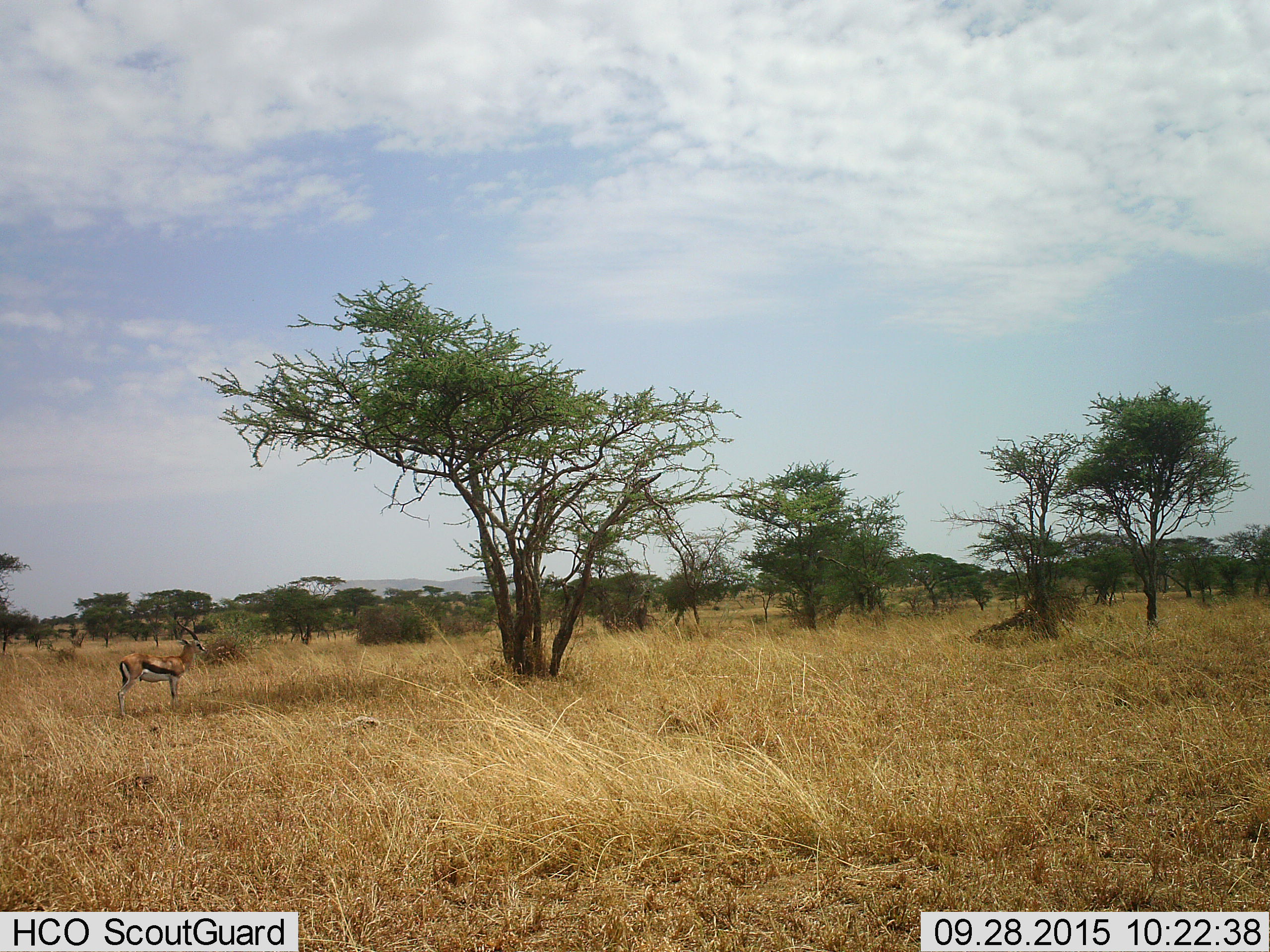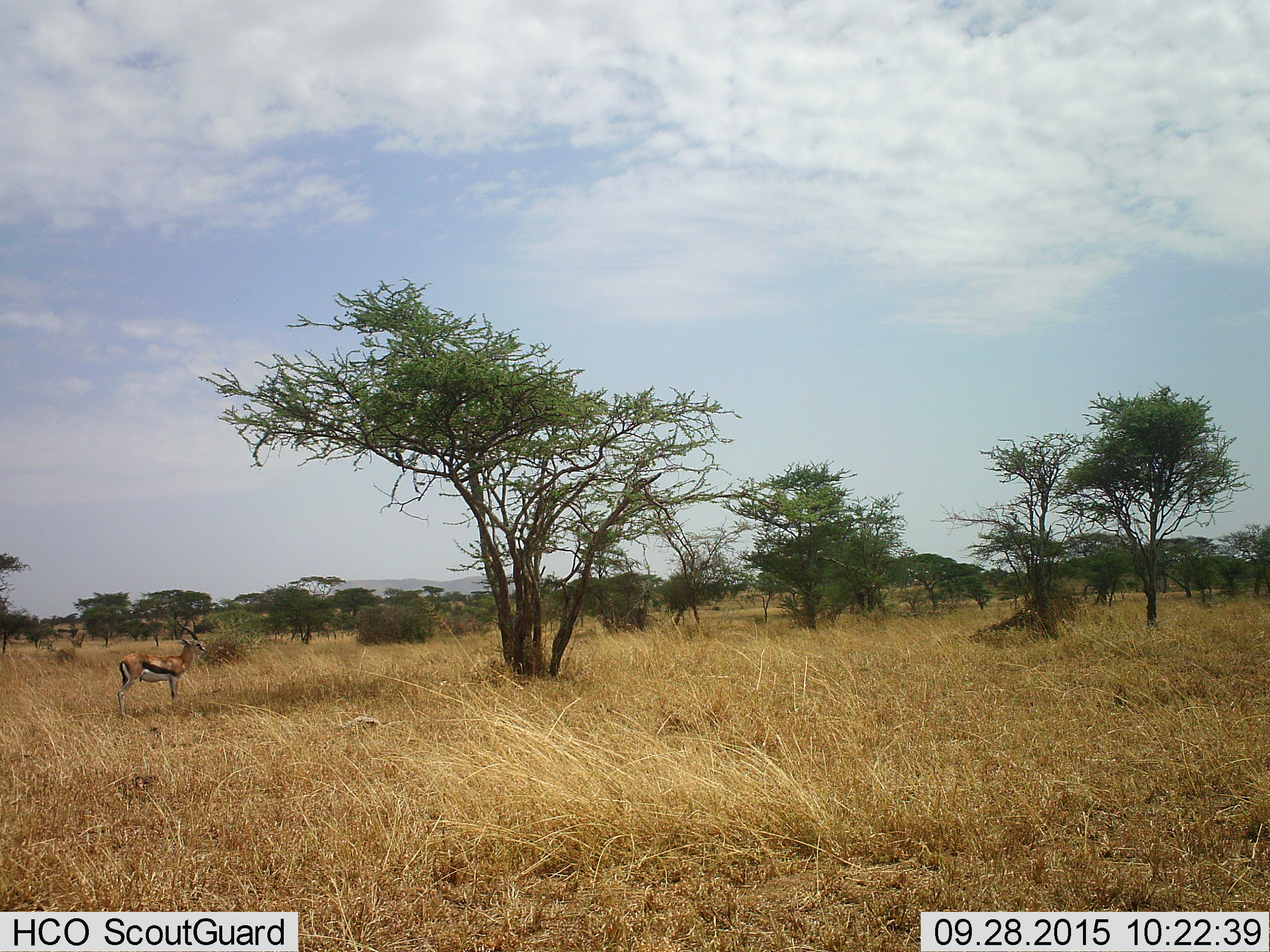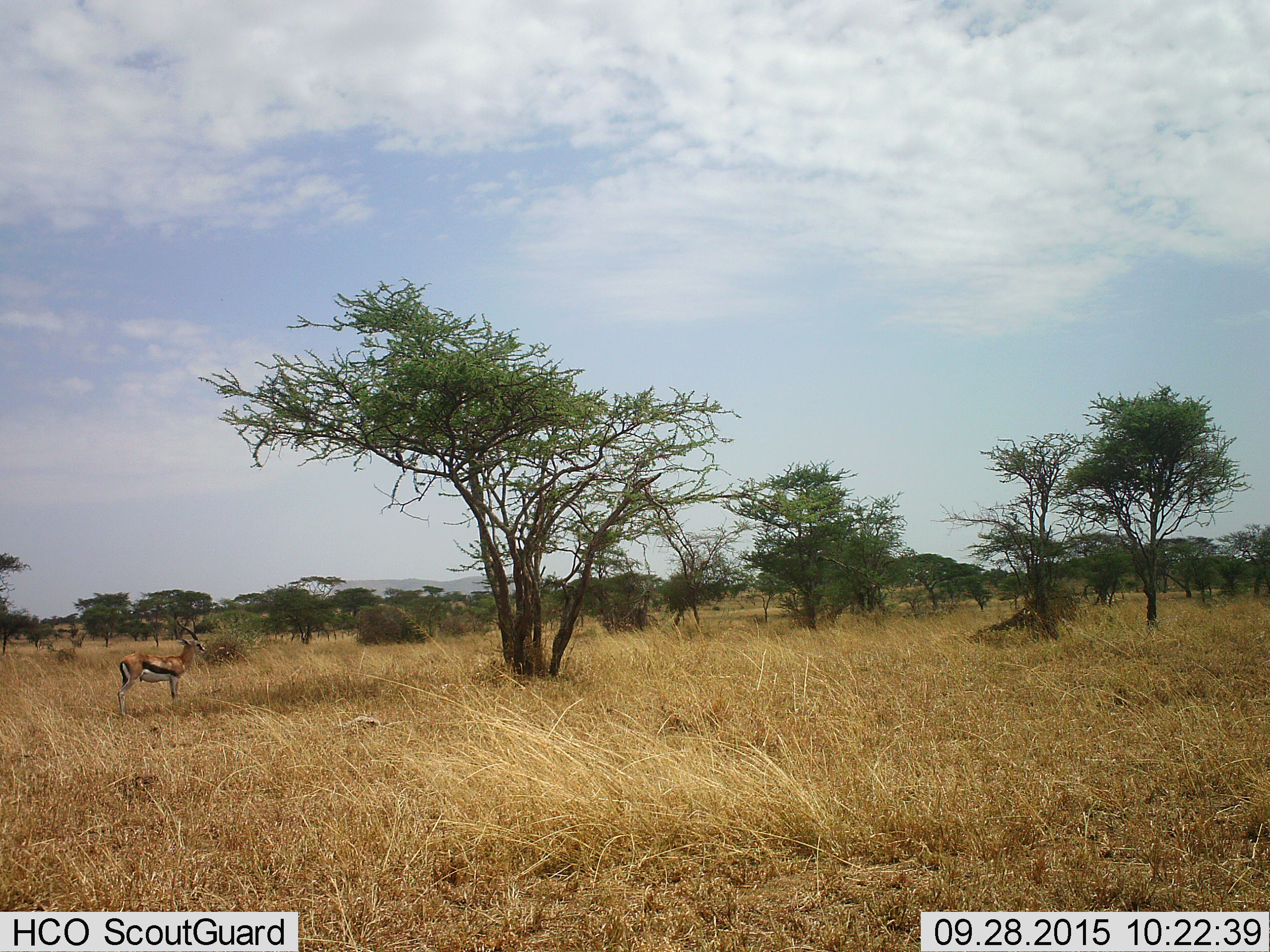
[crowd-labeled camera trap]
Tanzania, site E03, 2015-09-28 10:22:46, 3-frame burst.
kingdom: Animalia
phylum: Chordata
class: Mammalia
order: Artiodactyla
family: Bovidae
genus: Eudorcas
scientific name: Eudorcas thomsonii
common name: thomson's gazelle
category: gazellethomsons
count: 1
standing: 100%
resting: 0%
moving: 0%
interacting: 0%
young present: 0%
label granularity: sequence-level